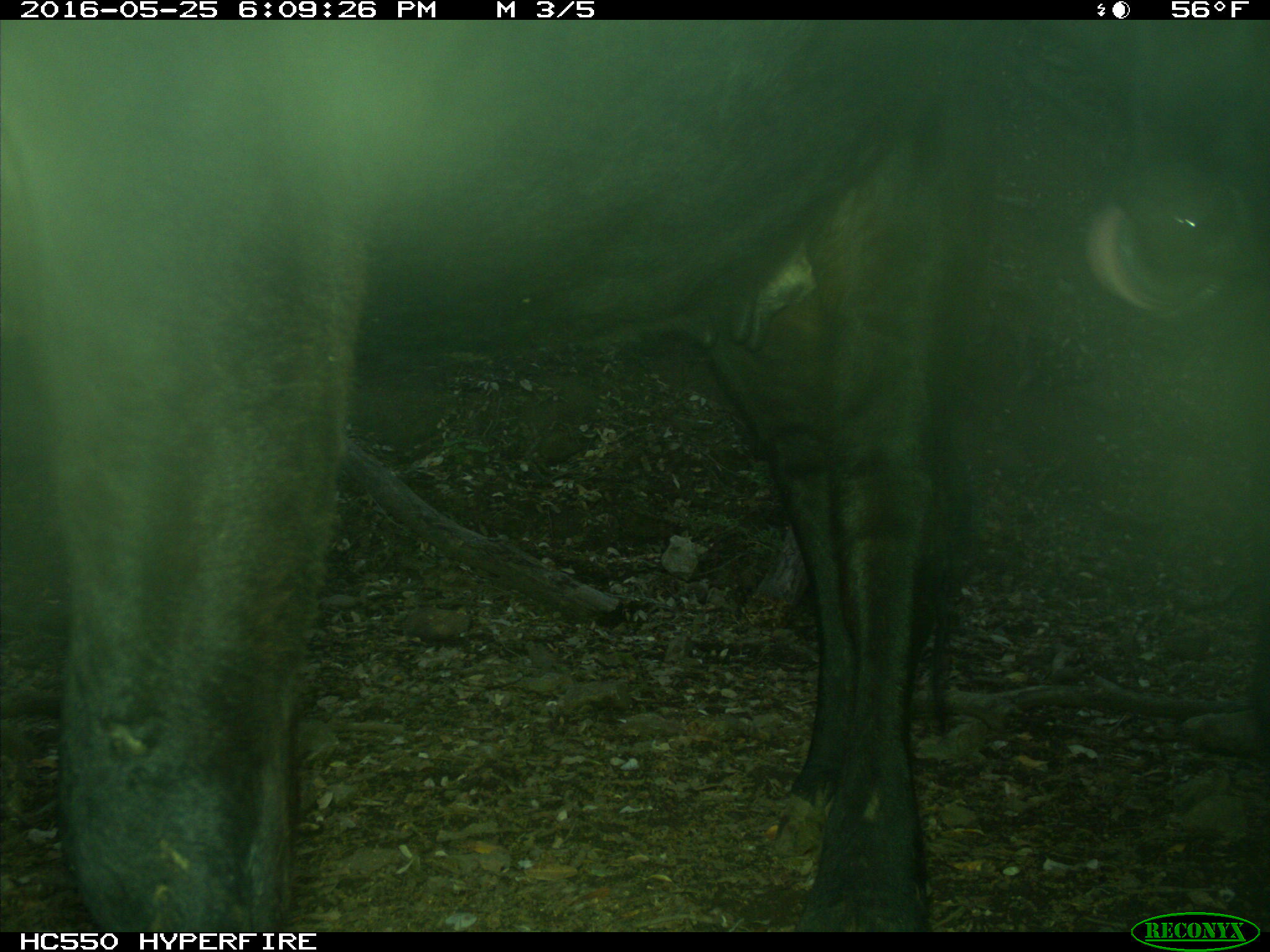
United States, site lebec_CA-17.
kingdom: Animalia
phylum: Chordata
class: Mammalia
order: Artiodactyla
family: Bovidae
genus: Bos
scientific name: Bos taurus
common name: domestic cow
Bos taurus (domestic cow).